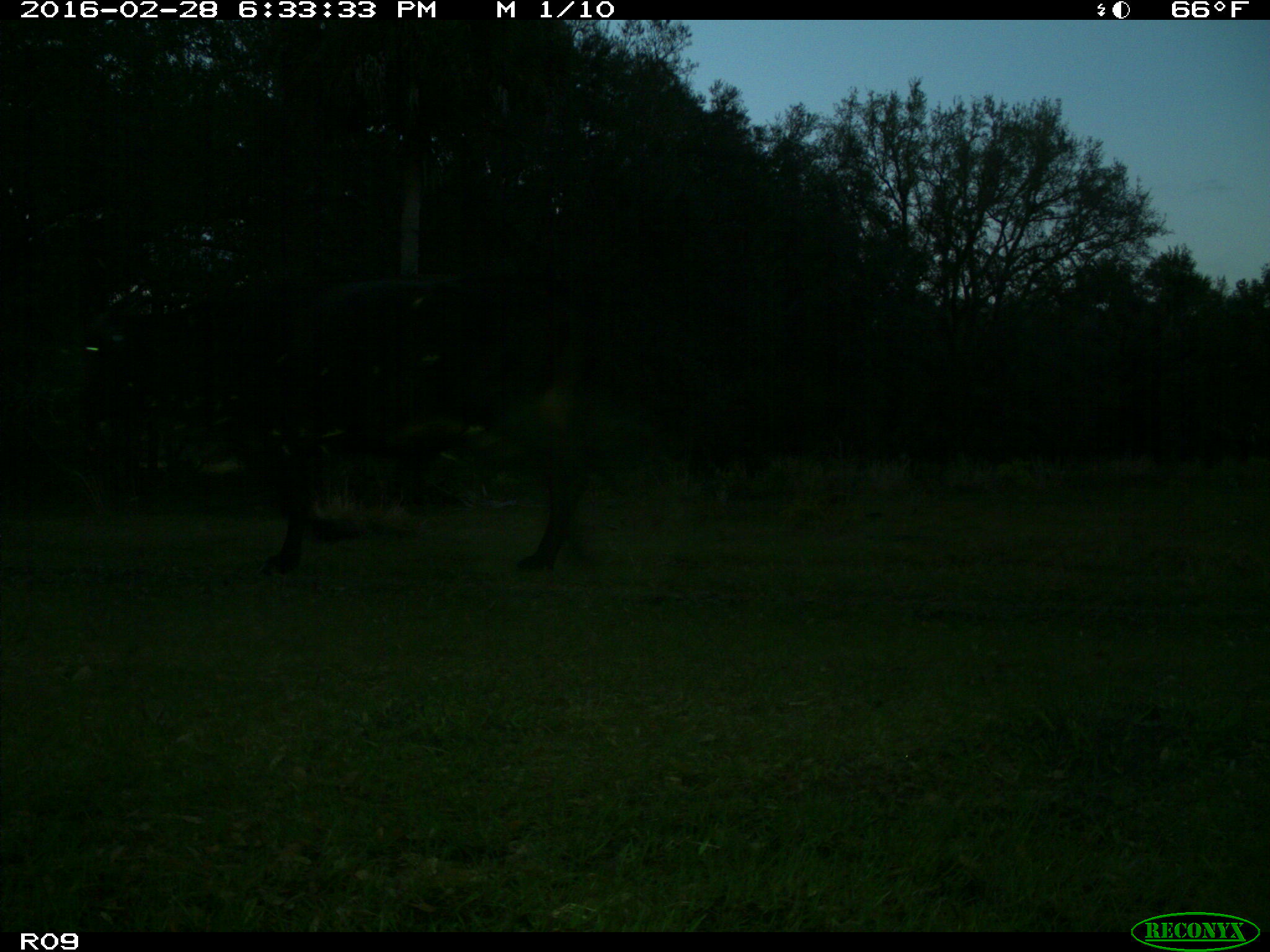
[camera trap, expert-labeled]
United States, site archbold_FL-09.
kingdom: Animalia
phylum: Chordata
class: Mammalia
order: Artiodactyla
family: Bovidae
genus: Bos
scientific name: Bos taurus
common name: domestic cow